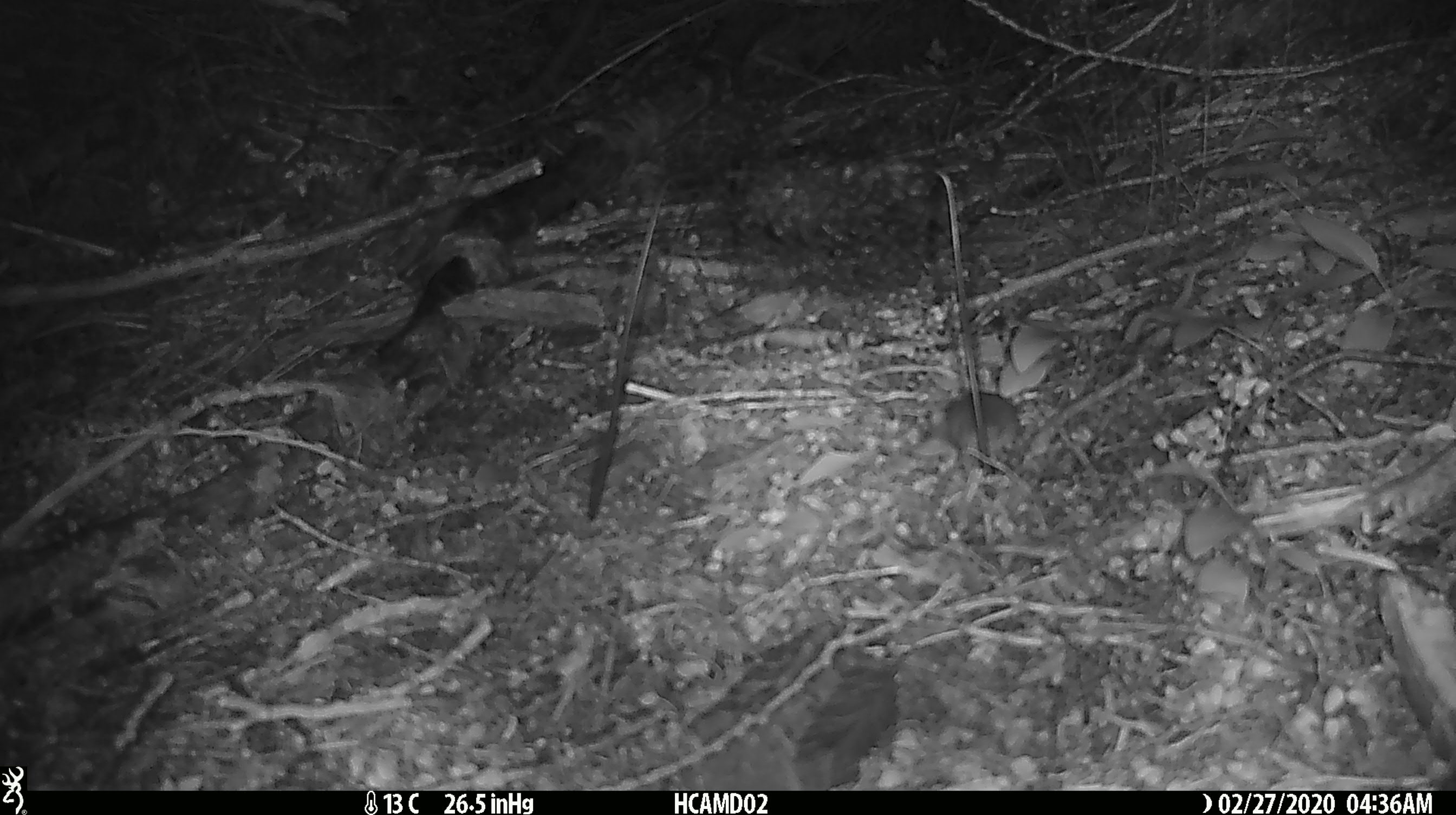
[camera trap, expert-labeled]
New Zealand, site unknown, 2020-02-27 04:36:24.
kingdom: Animalia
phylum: Chordata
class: Mammalia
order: Rodentia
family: Muridae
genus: Mus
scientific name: Mus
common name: mouse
Mouse (Mus).